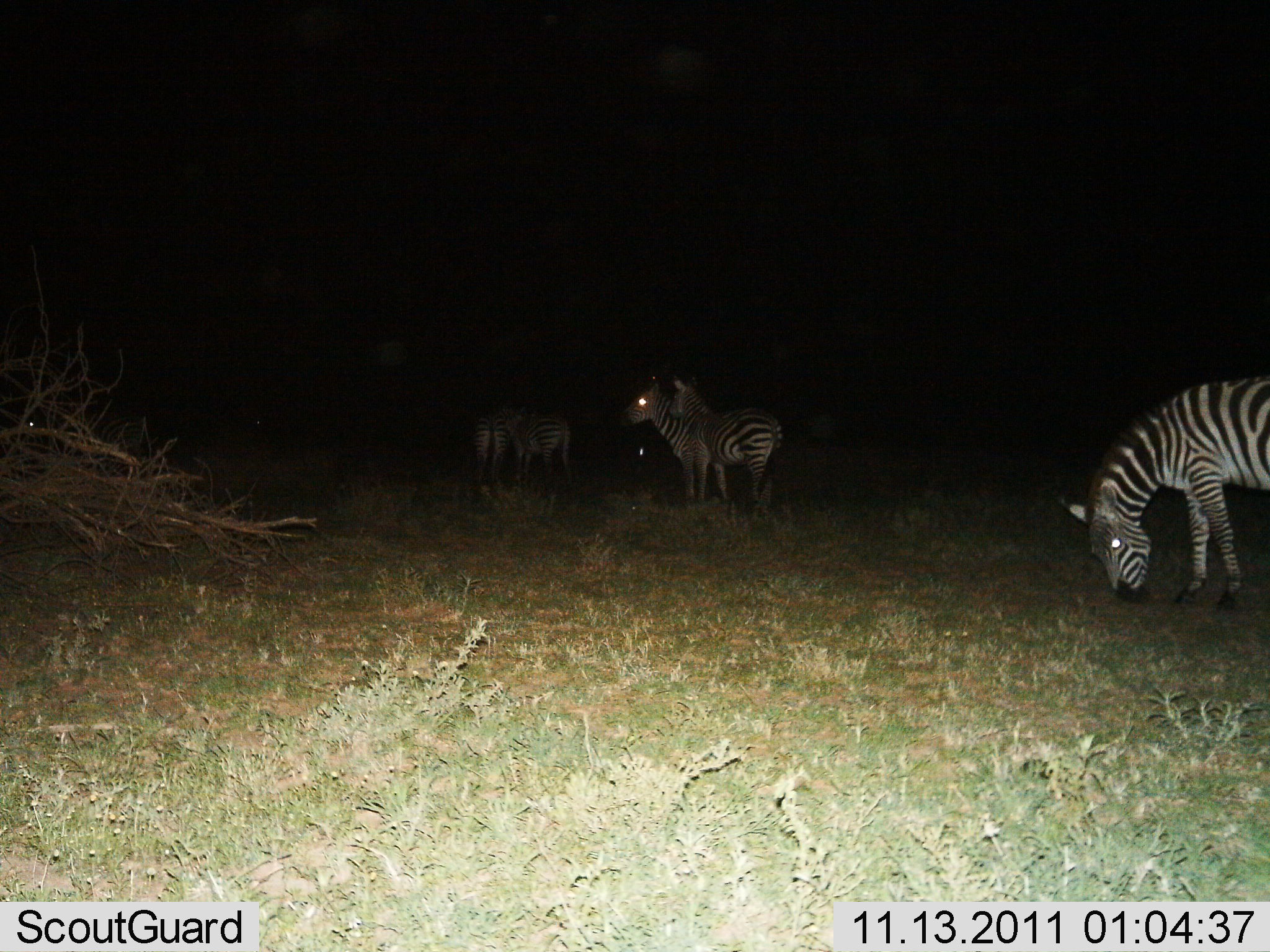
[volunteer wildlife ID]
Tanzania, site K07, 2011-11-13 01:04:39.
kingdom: Animalia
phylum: Chordata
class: Mammalia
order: Perissodactyla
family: Equidae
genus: Equus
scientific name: Equus quagga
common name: plains zebra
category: zebra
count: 5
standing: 73%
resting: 9%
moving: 0%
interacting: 0%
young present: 0%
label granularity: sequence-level